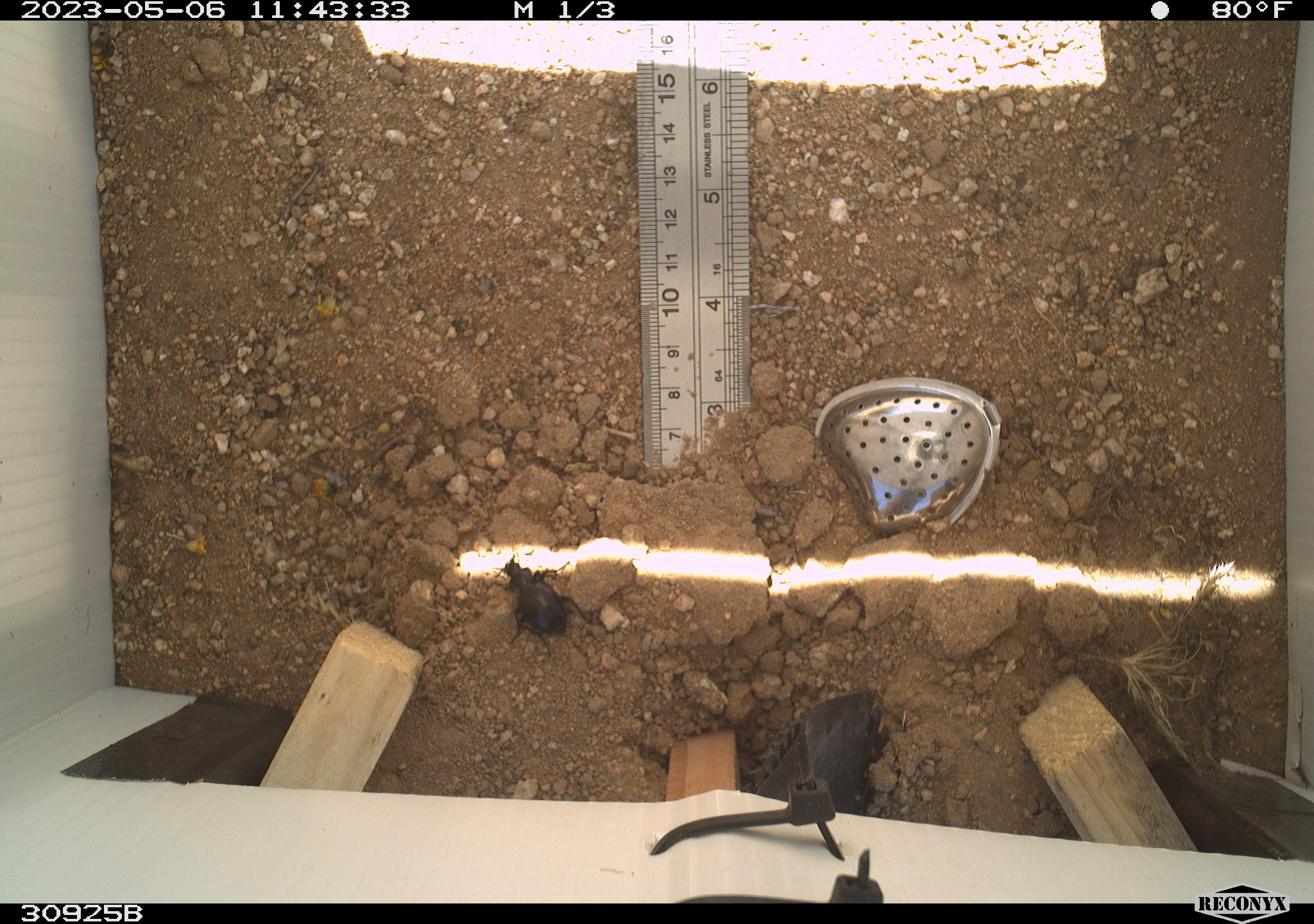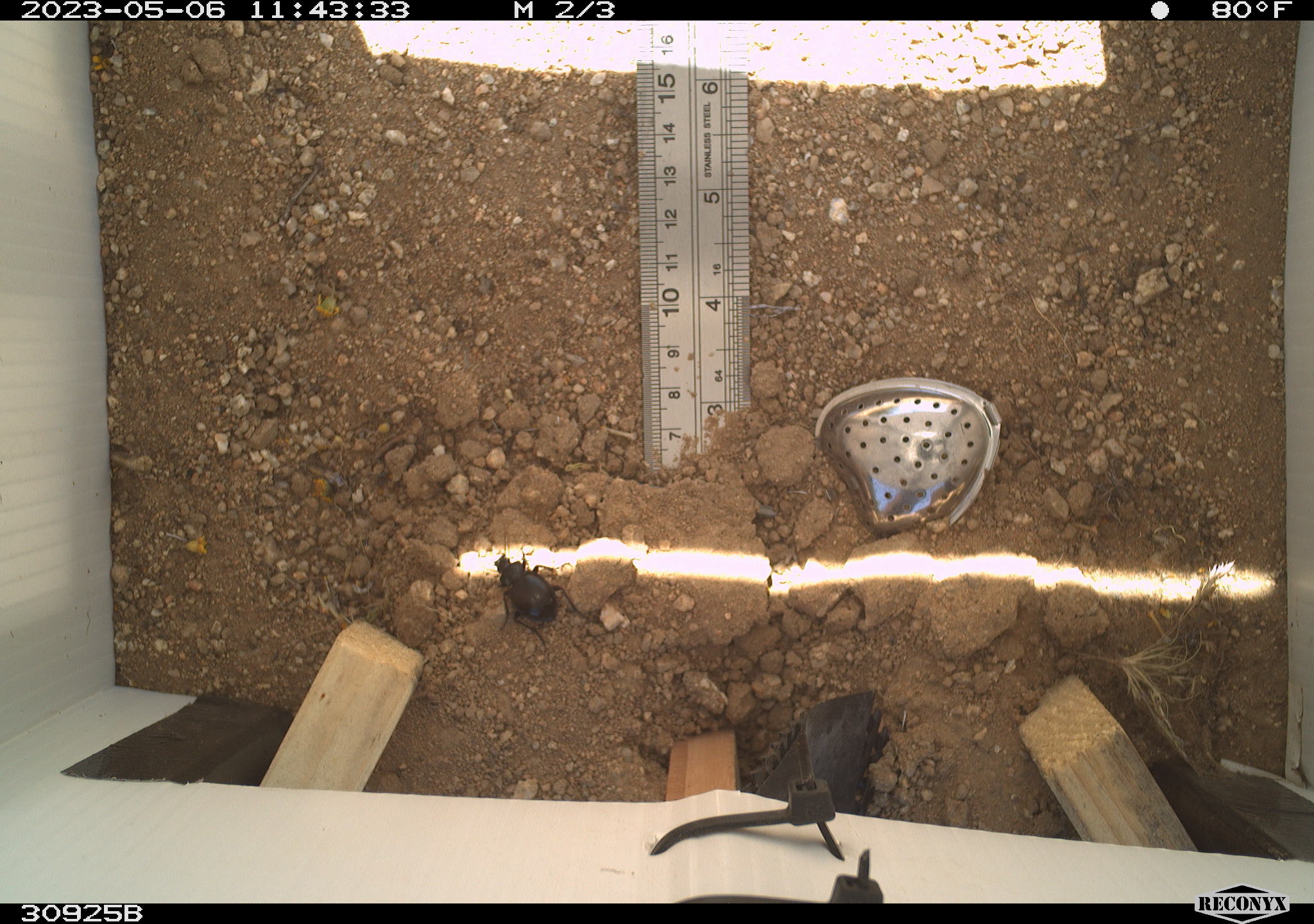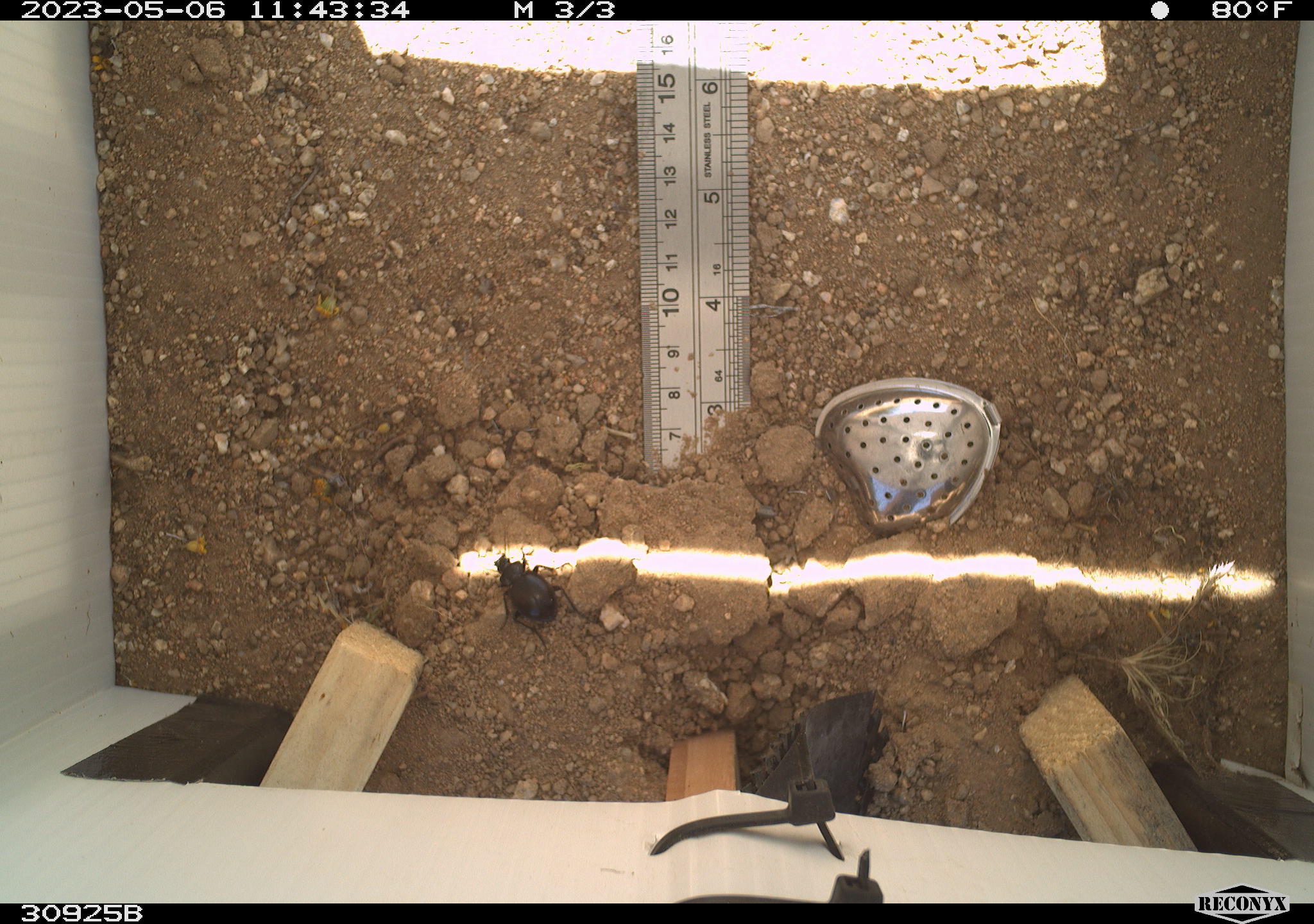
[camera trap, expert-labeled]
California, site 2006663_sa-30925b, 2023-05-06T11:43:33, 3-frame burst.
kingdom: Animalia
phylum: Arthropoda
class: Insecta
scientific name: Insecta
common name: insect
Insect (Insecta).